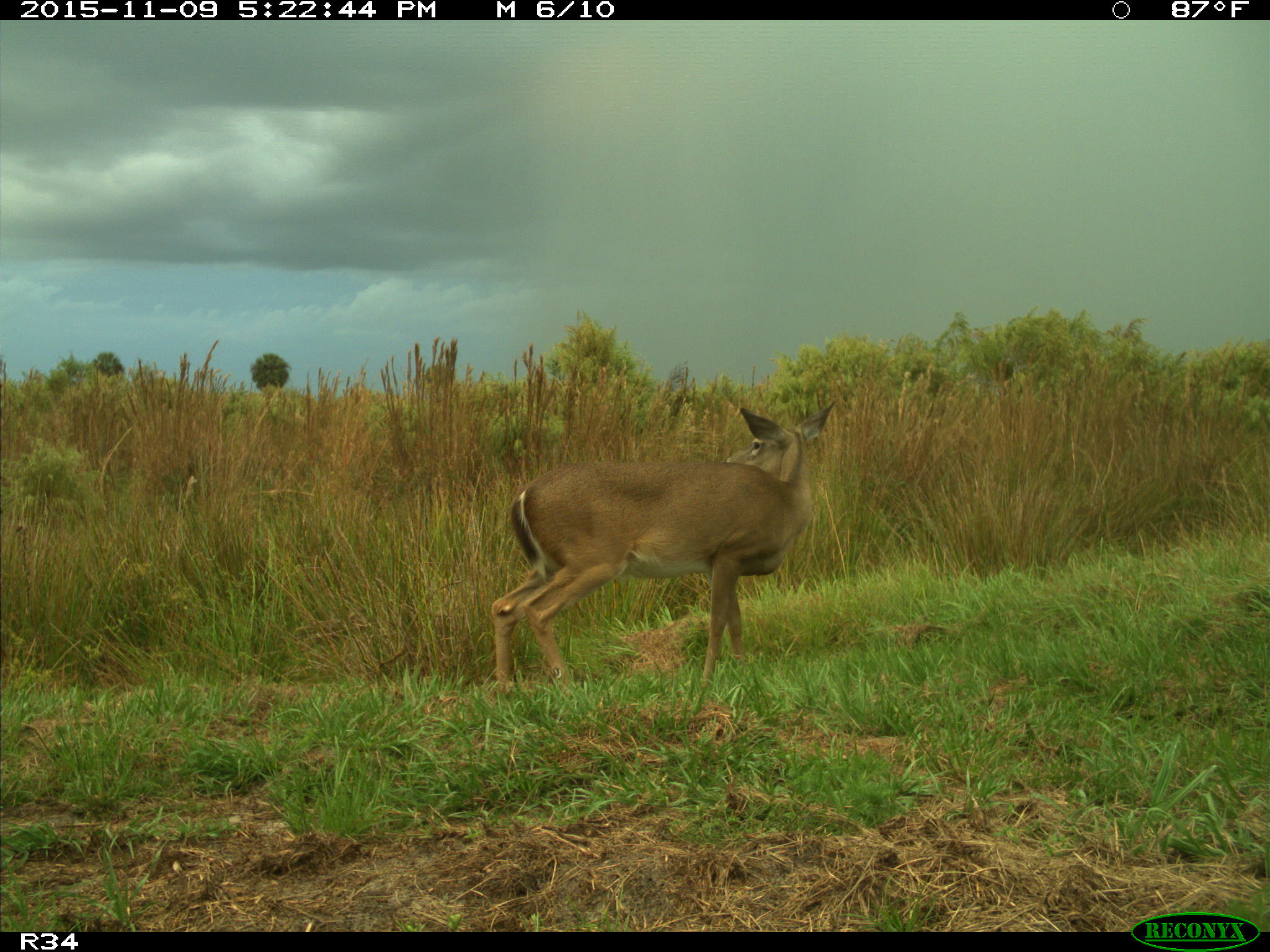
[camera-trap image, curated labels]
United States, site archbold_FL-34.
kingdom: Animalia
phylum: Chordata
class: Mammalia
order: Artiodactyla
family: Cervidae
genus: Odocoileus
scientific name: Odocoileus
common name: deer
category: unidentified deer